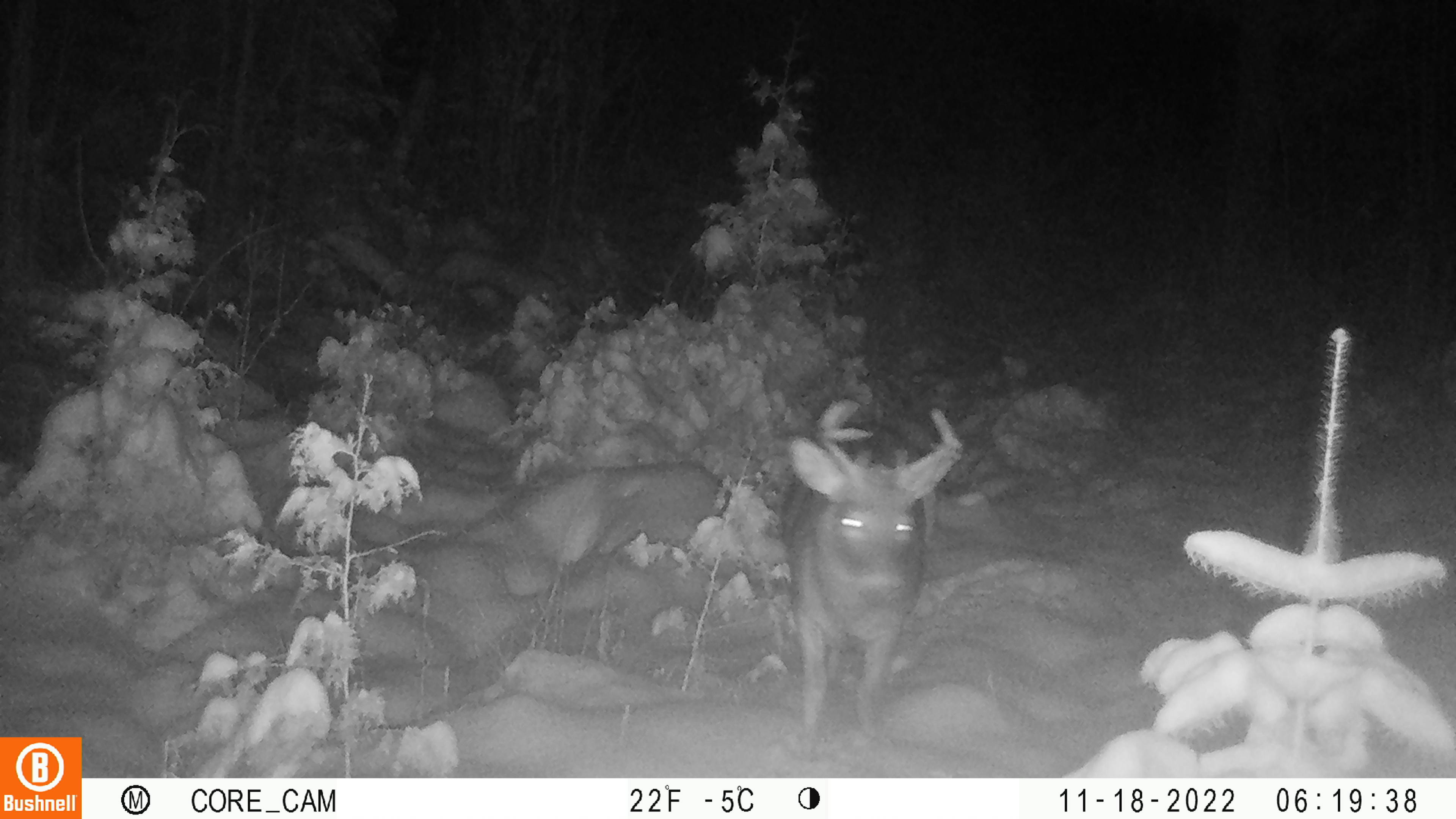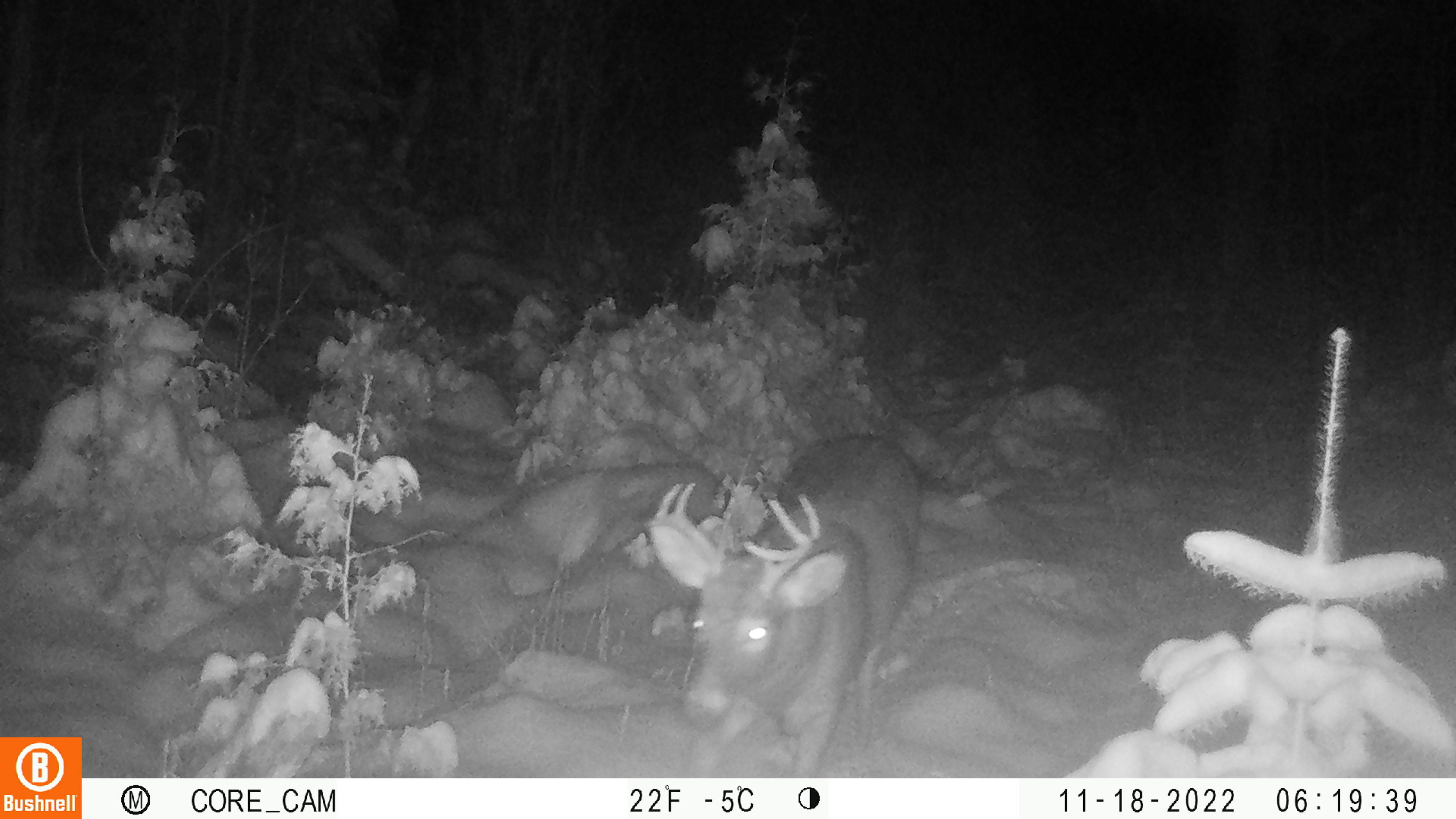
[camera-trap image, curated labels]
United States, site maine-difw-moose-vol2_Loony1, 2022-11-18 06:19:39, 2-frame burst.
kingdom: Animalia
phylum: Chordata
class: Mammalia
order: Artiodactyla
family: Cervidae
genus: Odocoileus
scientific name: Odocoileus virginianus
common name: white-tailed deer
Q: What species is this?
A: White-tailed deer (Odocoileus virginianus).